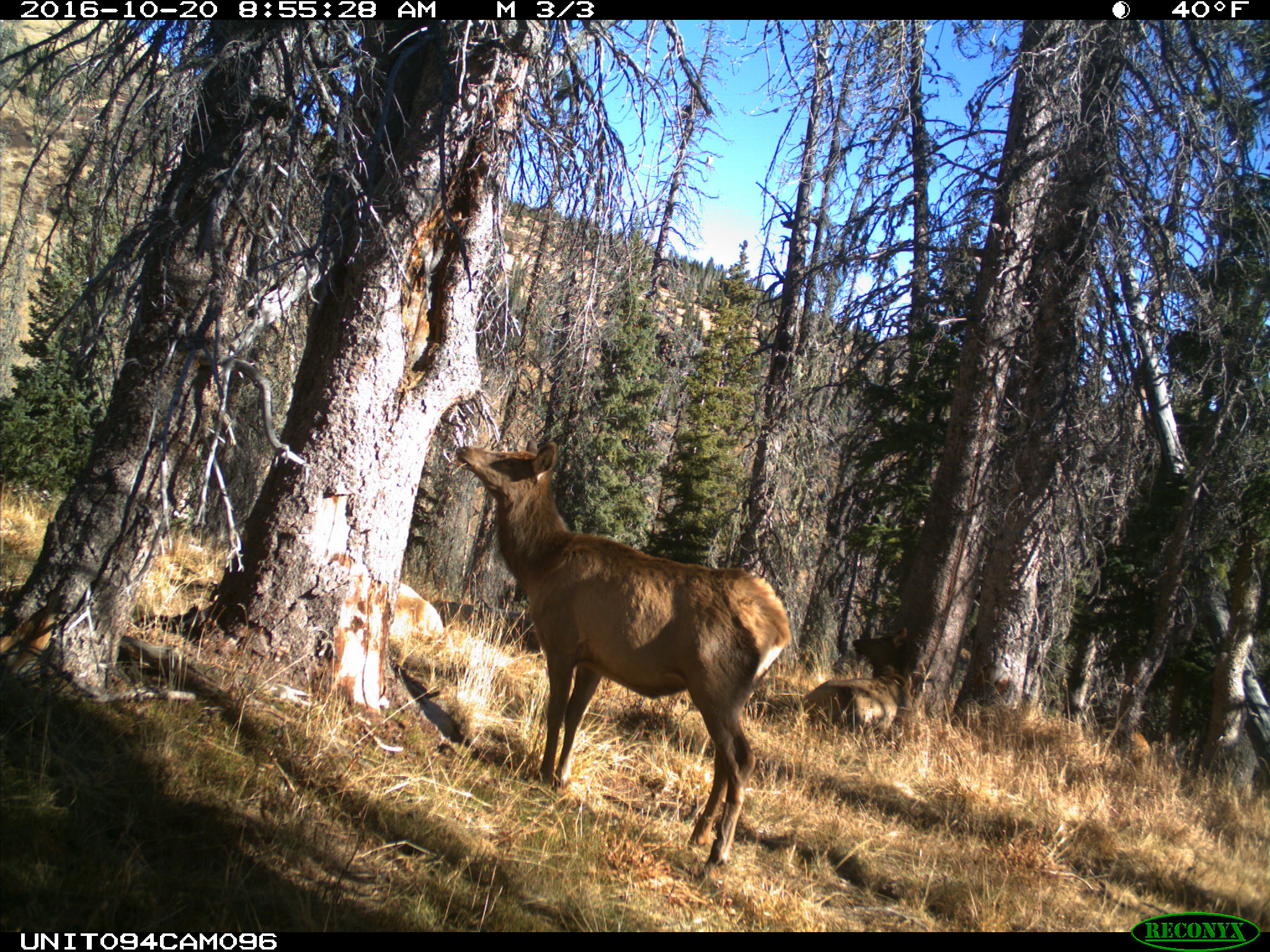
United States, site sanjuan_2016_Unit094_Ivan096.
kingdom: Animalia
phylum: Chordata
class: Mammalia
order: Artiodactyla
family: Cervidae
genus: Cervus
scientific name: Cervus elaphus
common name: red deer